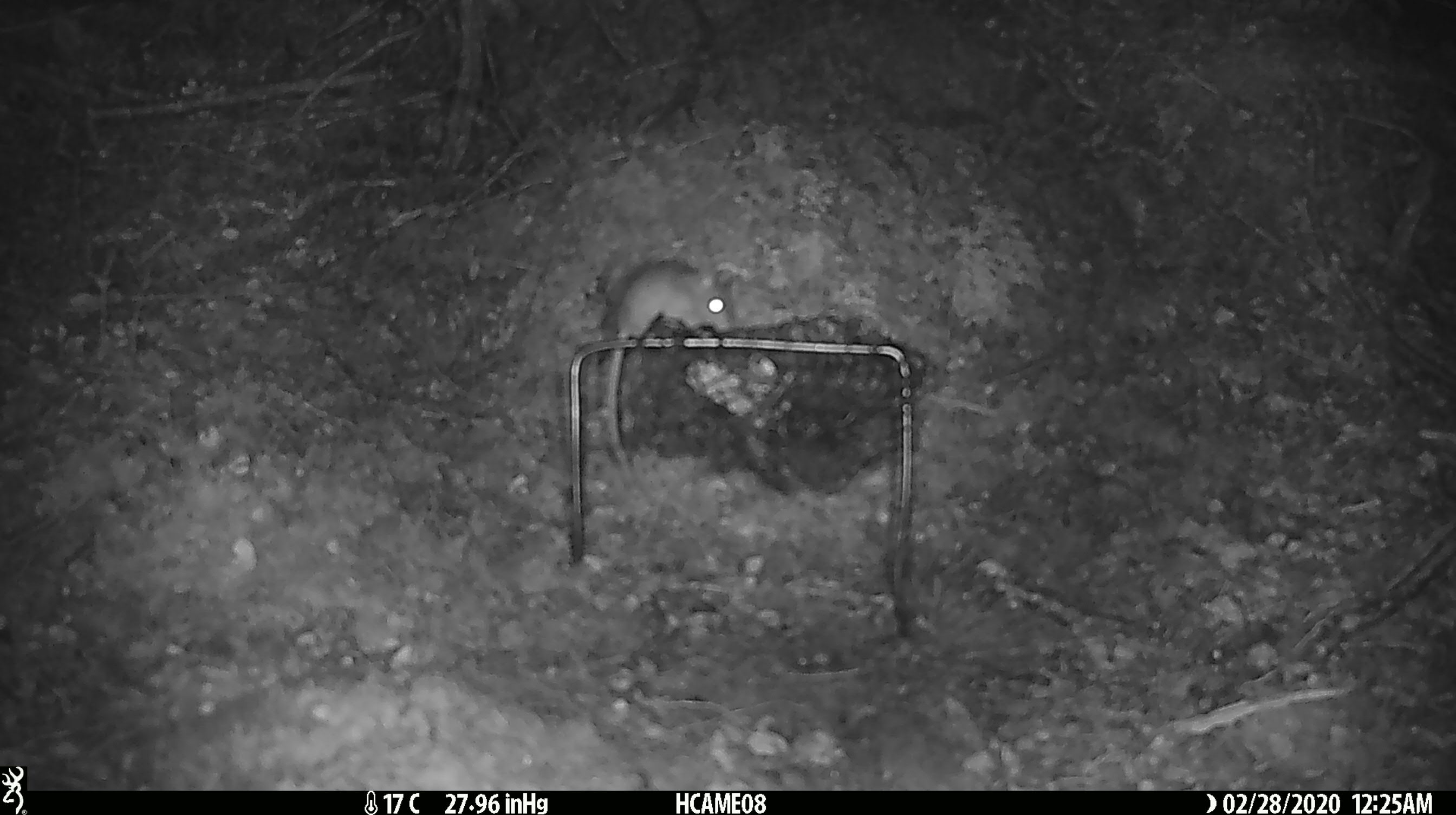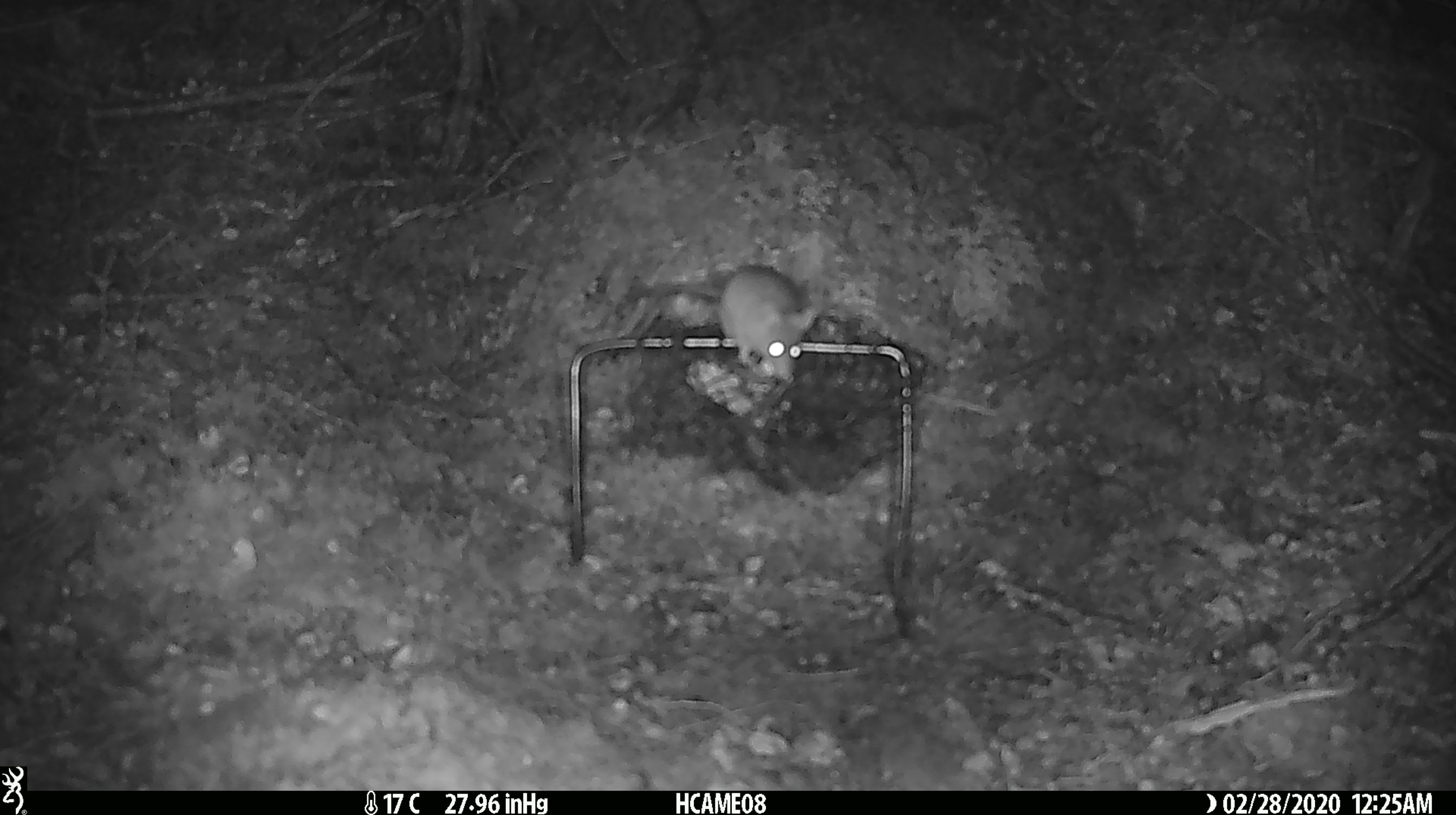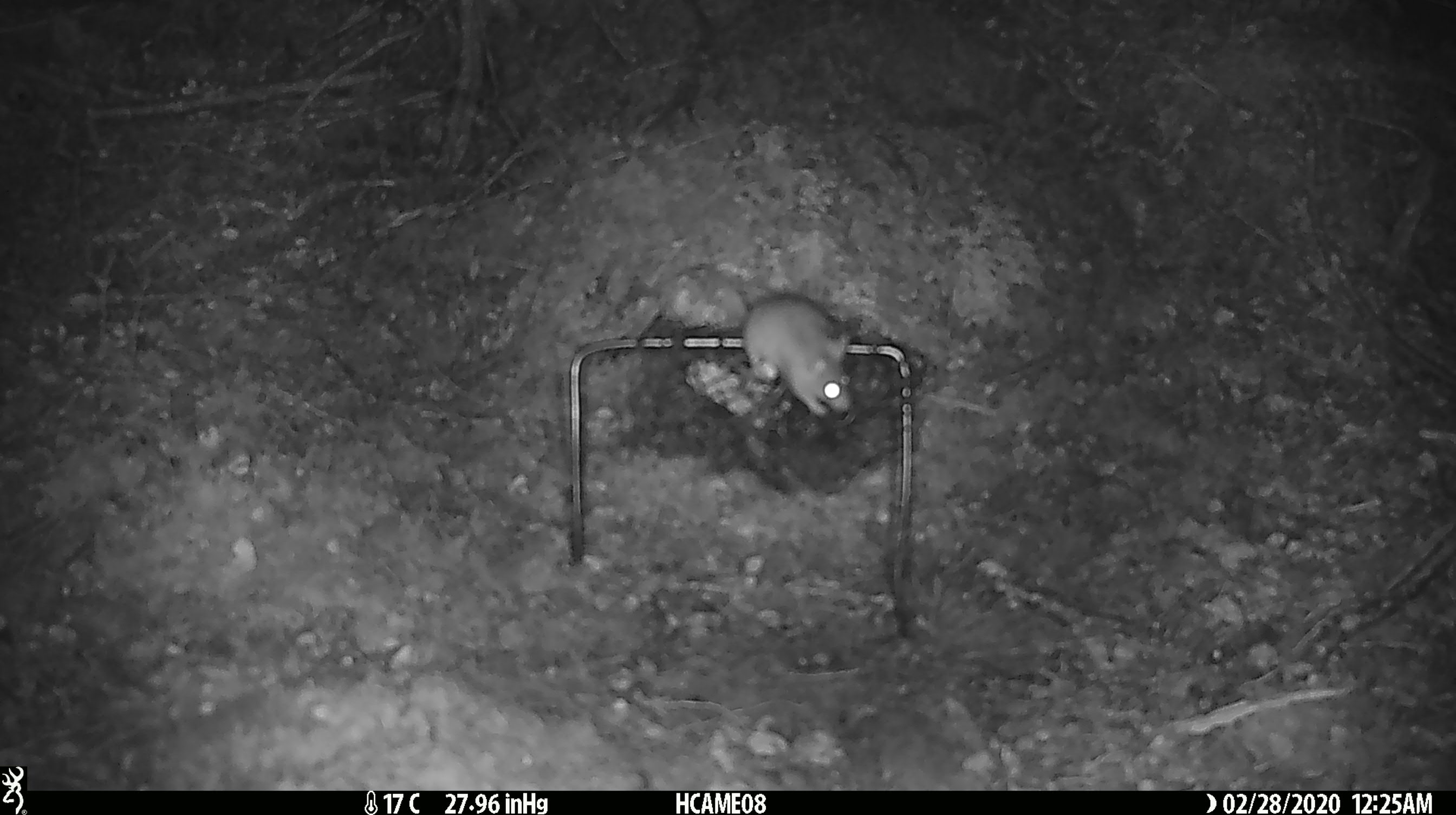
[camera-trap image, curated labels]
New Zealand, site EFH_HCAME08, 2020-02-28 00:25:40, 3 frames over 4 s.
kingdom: Animalia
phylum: Chordata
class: Mammalia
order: Rodentia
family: Muridae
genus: Mus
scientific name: Mus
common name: mouse